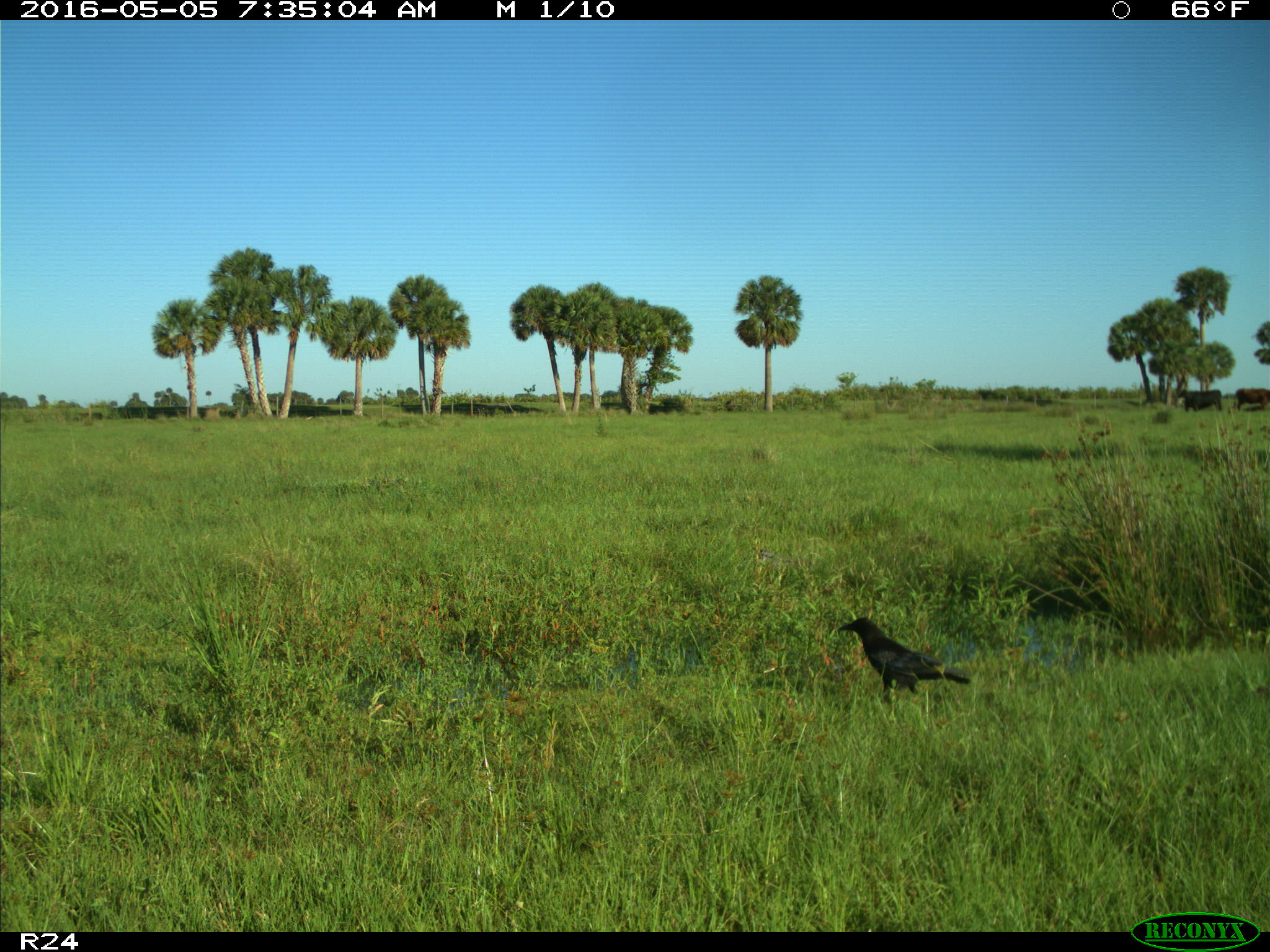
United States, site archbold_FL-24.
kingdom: Animalia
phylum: Chordata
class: Aves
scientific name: Aves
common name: birds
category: unidentified bird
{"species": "unidentified bird (birds) (Aves)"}